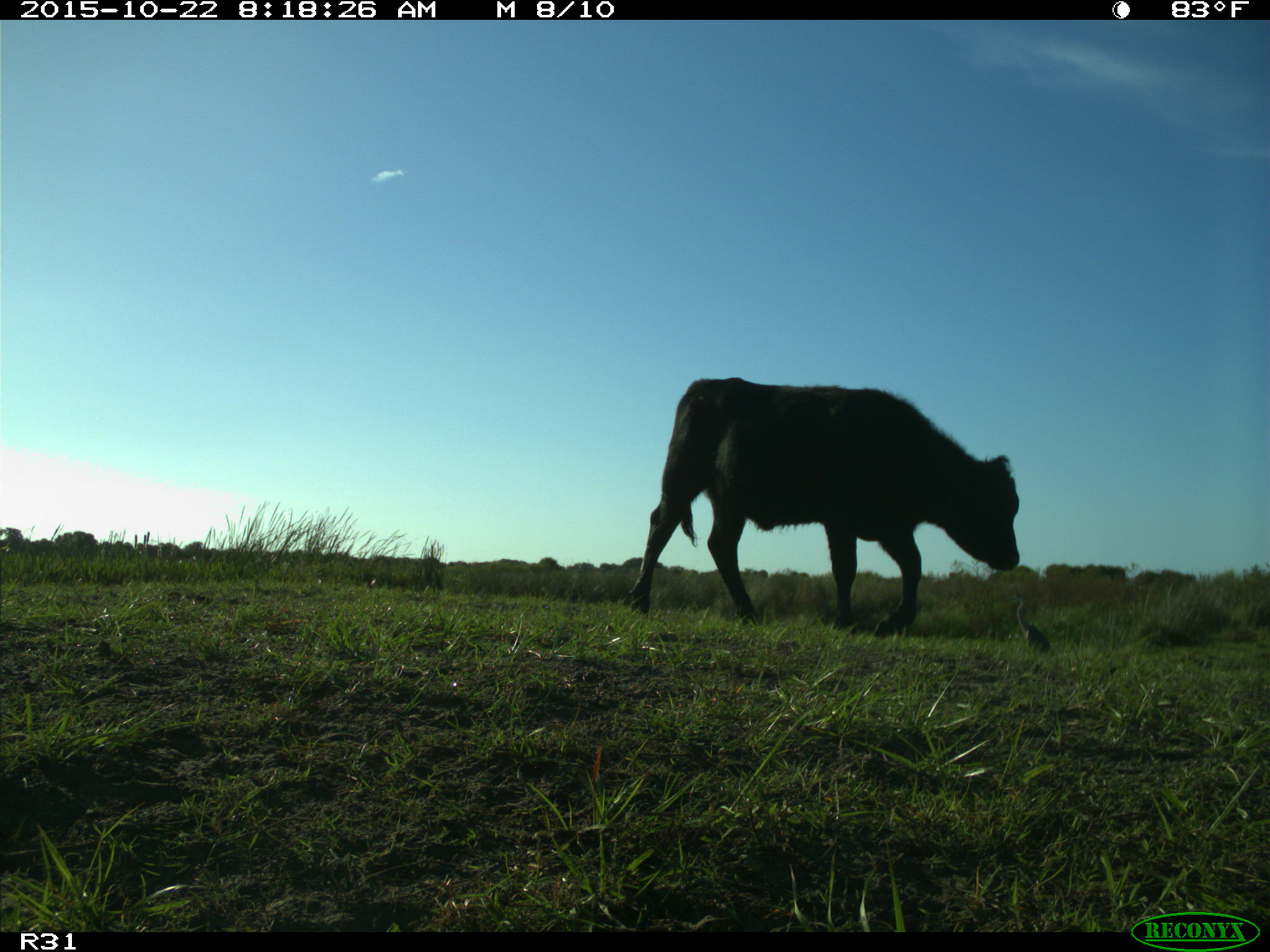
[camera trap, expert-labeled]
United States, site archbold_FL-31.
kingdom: Animalia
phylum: Chordata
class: Mammalia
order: Artiodactyla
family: Bovidae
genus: Bos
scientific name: Bos taurus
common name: domestic cow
Bos taurus (domestic cow).